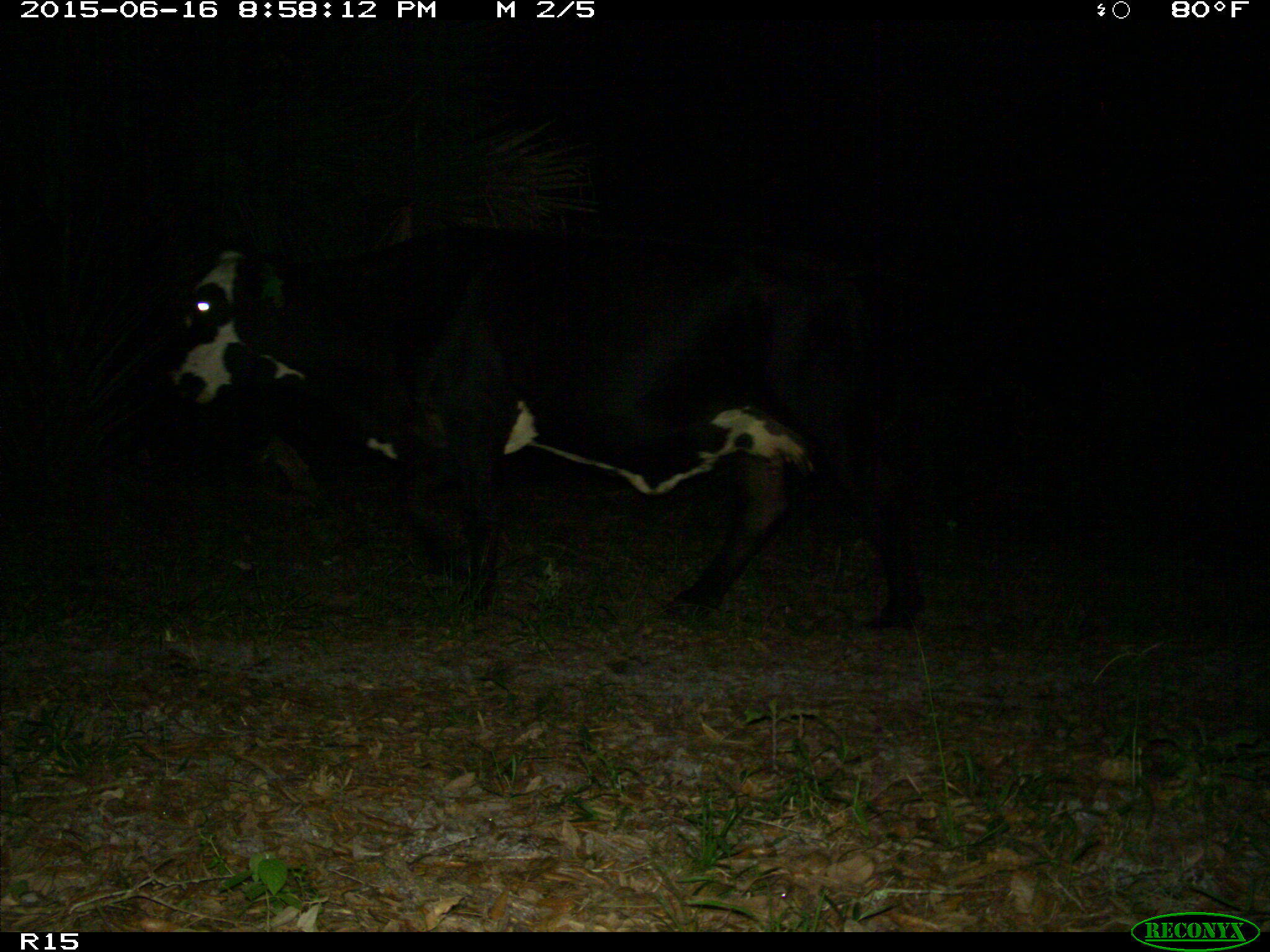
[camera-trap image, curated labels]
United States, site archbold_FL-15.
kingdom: Animalia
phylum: Chordata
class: Mammalia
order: Artiodactyla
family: Bovidae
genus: Bos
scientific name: Bos taurus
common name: domestic cow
Bos taurus (domestic cow).